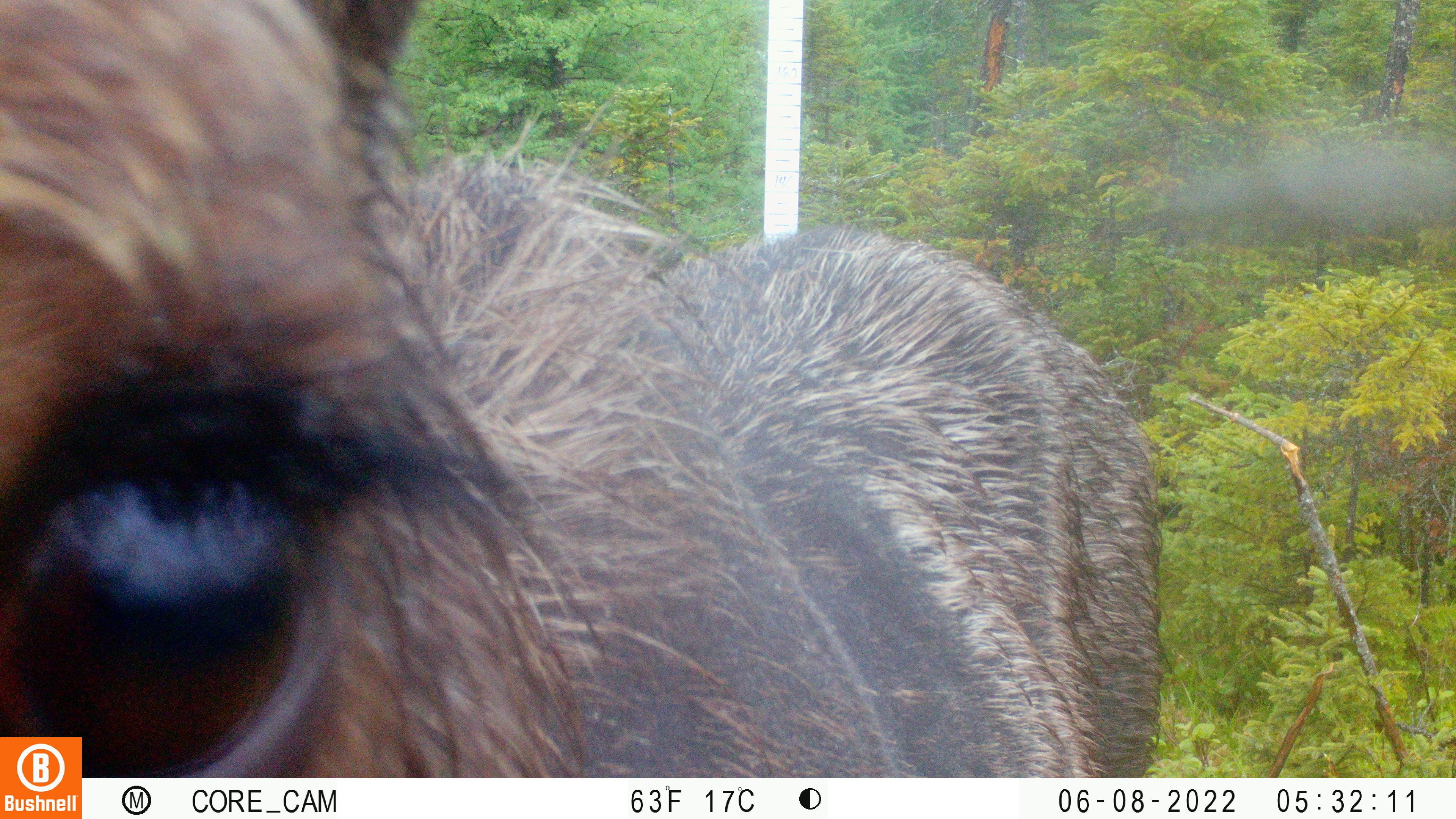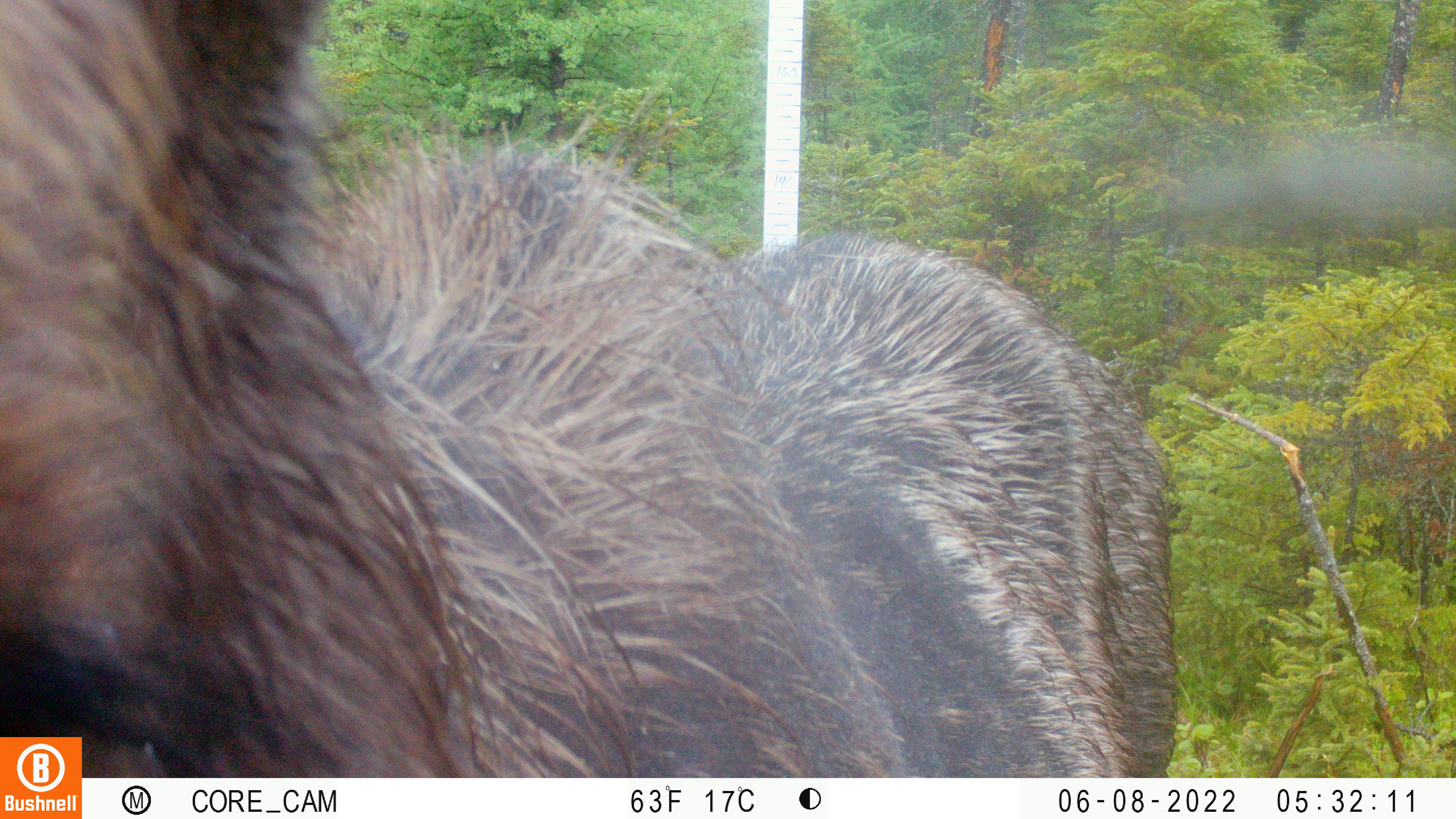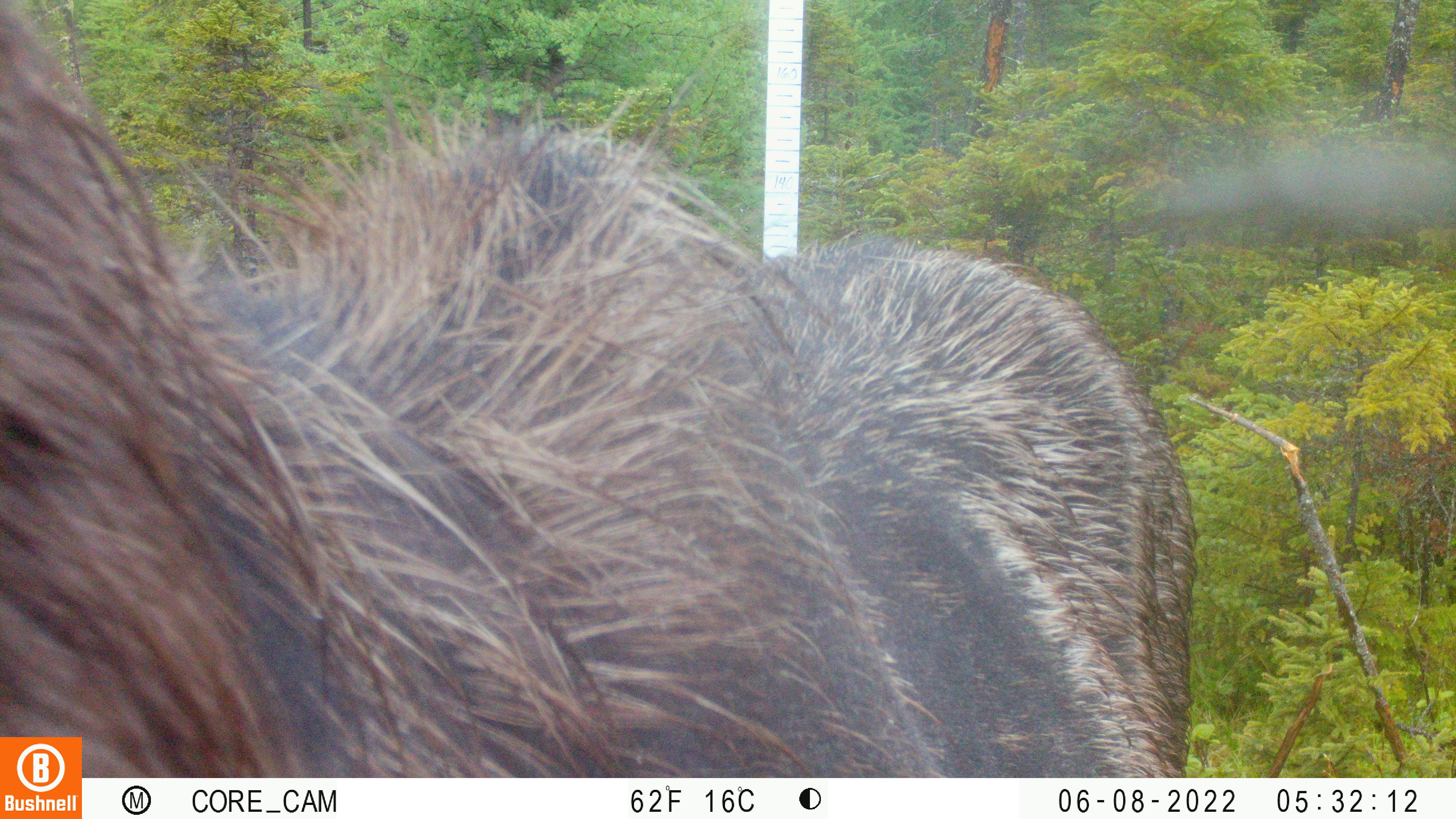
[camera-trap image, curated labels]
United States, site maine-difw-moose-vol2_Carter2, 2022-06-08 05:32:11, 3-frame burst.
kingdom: Animalia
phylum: Chordata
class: Mammalia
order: Artiodactyla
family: Cervidae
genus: Alces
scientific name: Alces alces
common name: moose